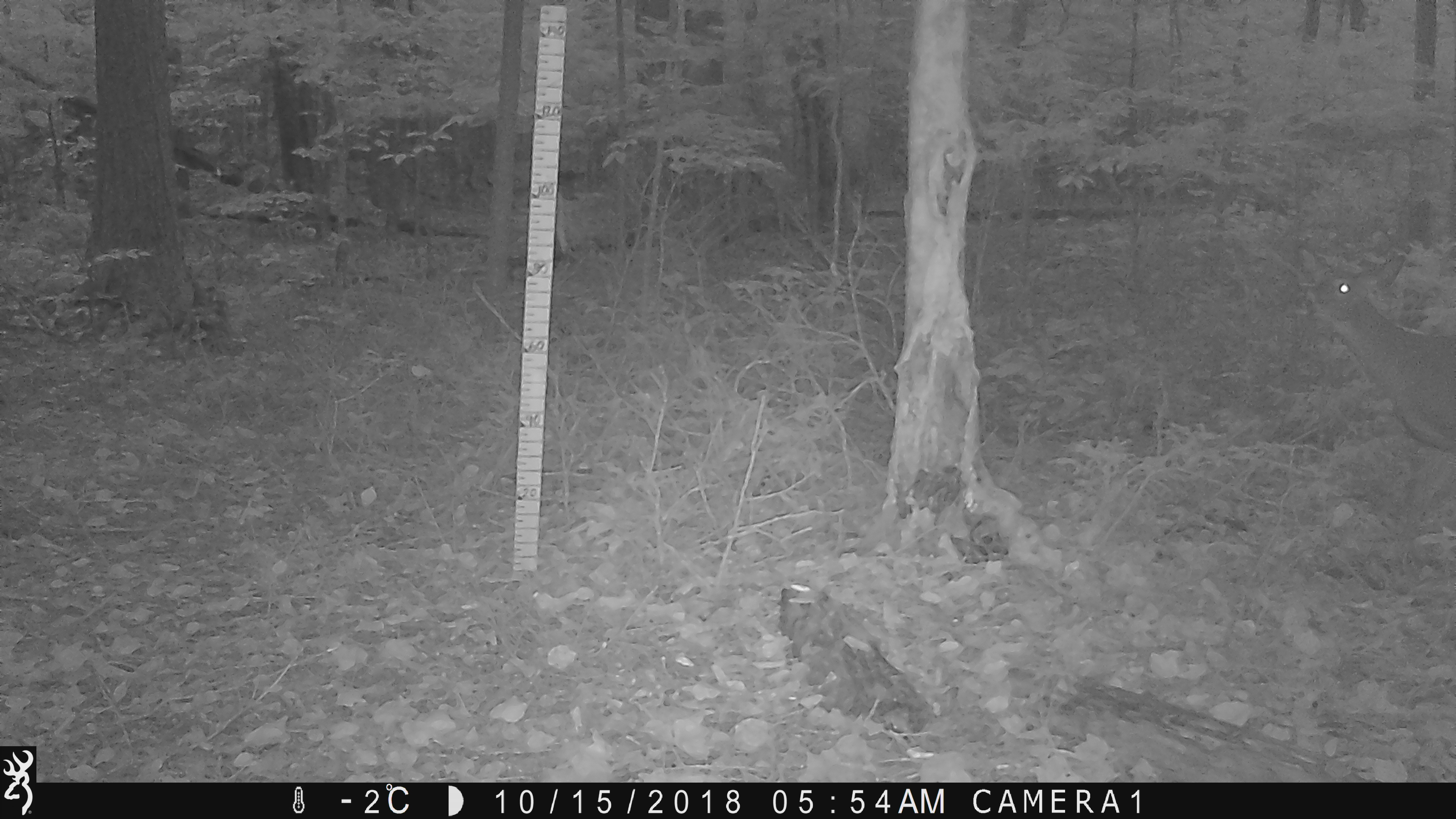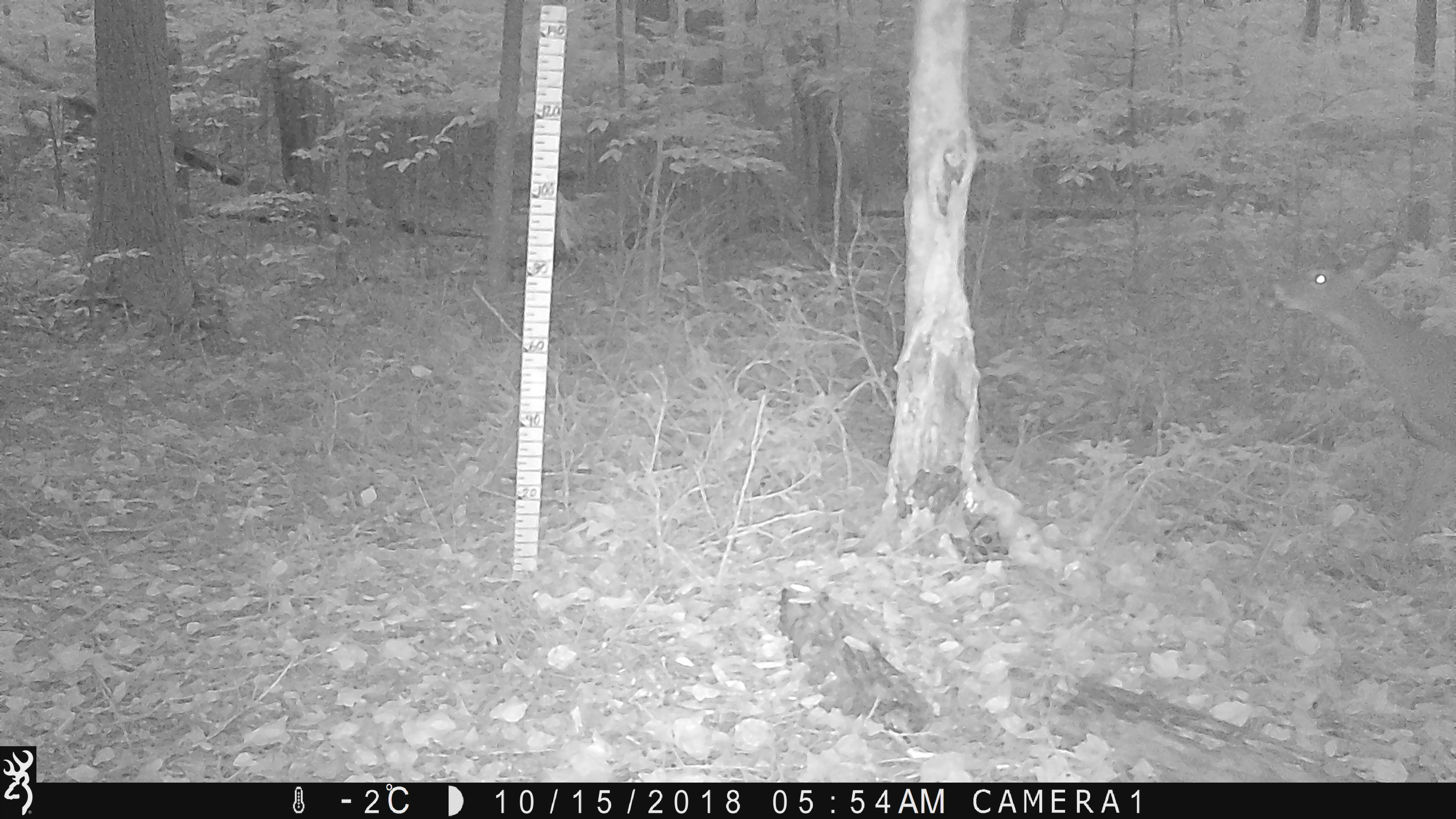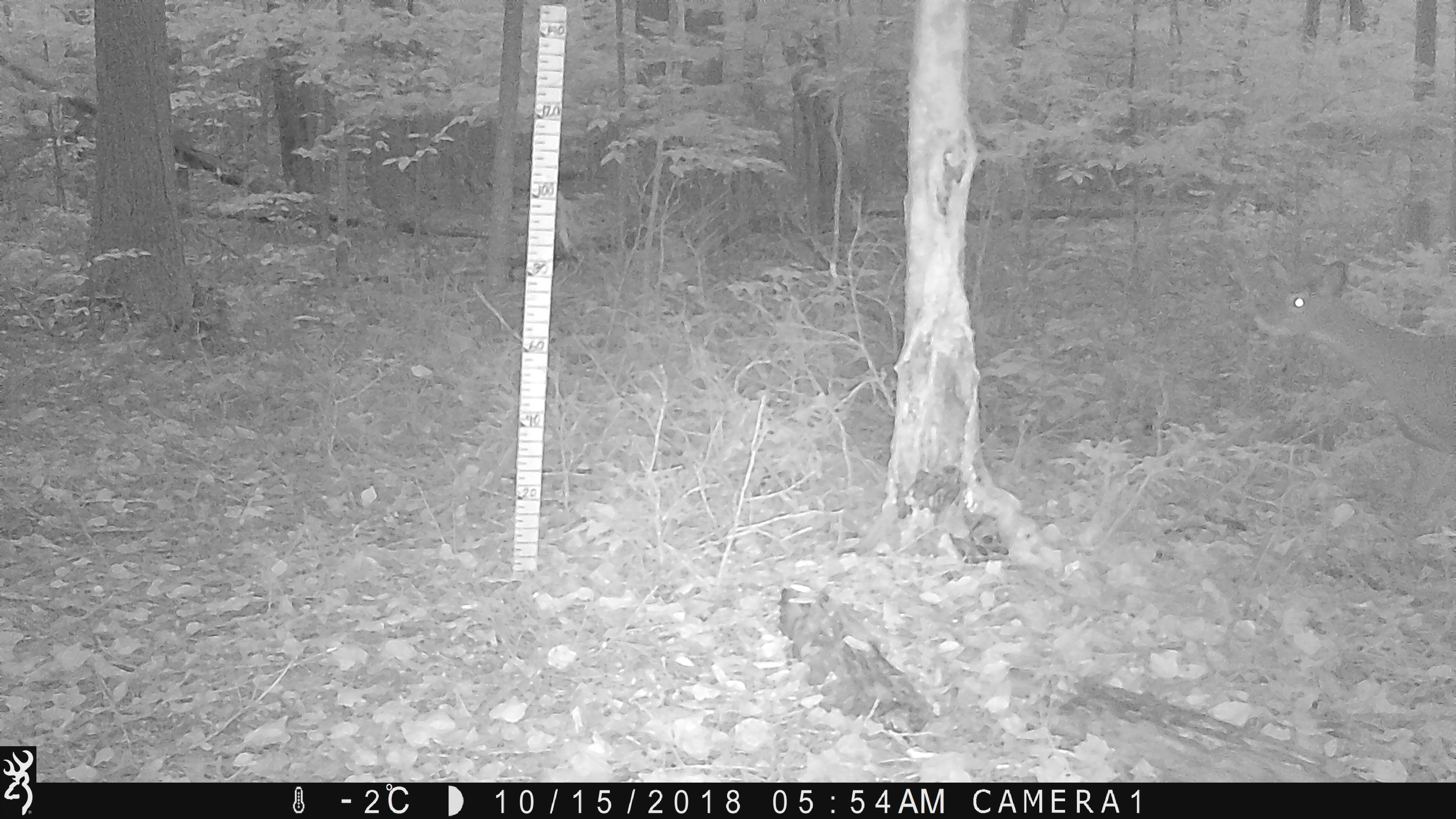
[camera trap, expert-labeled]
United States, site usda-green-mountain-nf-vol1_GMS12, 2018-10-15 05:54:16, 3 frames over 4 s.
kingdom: Animalia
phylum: Chordata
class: Mammalia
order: Artiodactyla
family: Cervidae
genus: Odocoileus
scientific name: Odocoileus virginianus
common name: white-tailed deer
White-tailed deer (Odocoileus virginianus).